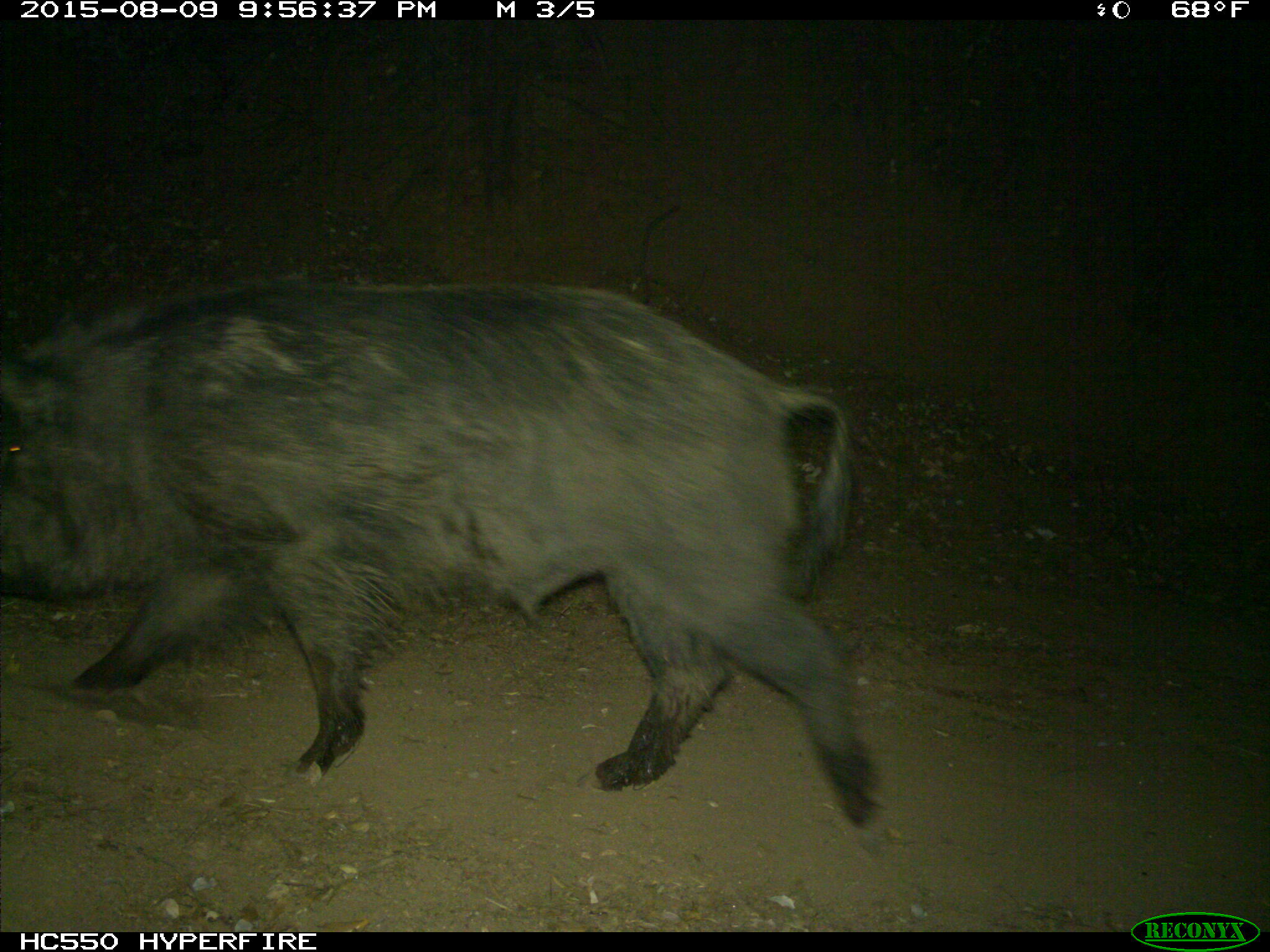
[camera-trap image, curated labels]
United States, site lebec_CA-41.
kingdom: Animalia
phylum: Chordata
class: Mammalia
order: Artiodactyla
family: Suidae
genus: Sus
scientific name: Sus scrofa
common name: wild boar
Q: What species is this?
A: Sus scrofa (wild boar).